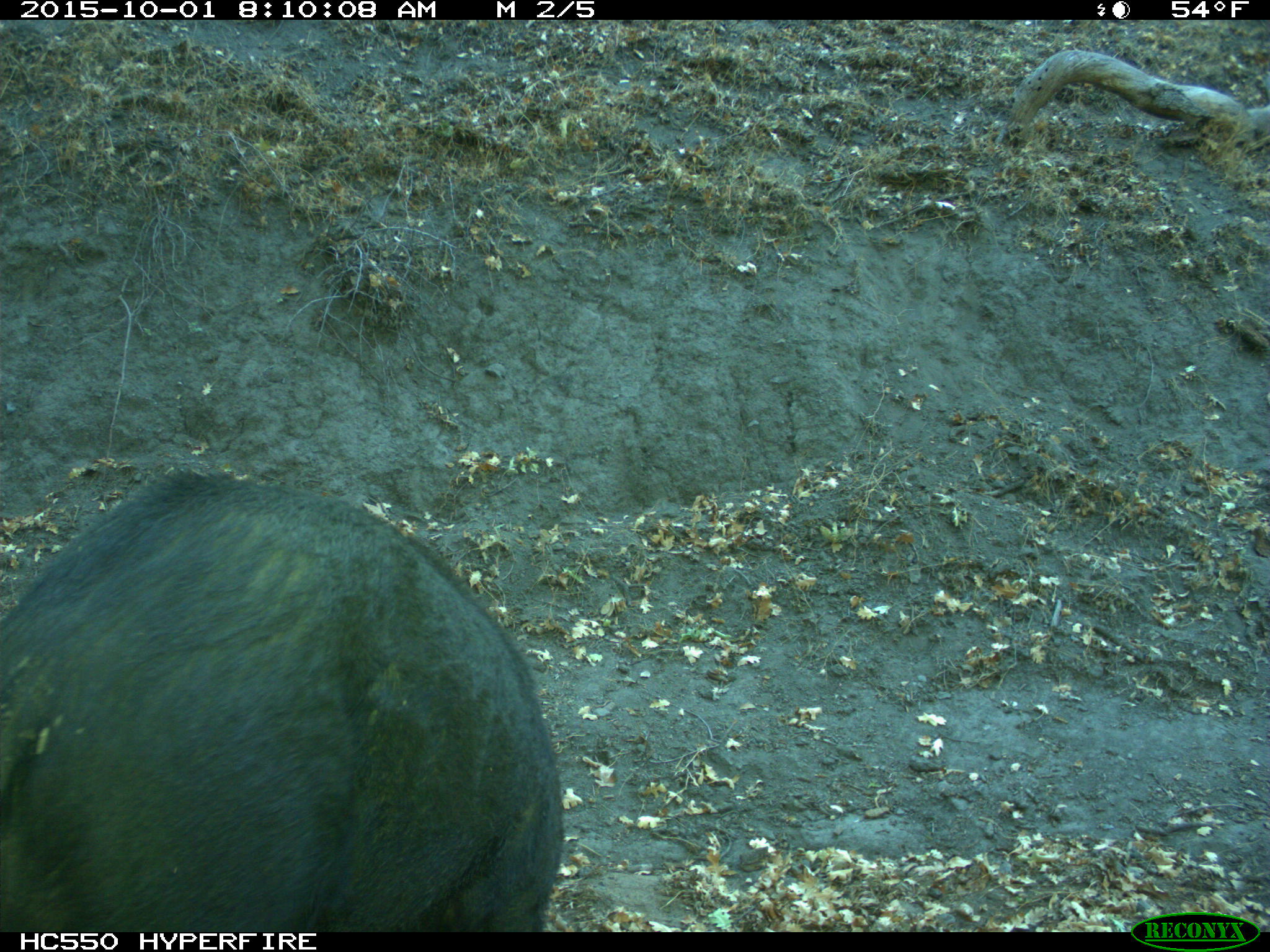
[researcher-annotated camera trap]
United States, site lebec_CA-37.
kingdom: Animalia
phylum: Chordata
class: Mammalia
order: Artiodactyla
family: Suidae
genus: Sus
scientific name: Sus scrofa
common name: wild boar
Sus scrofa (wild boar).